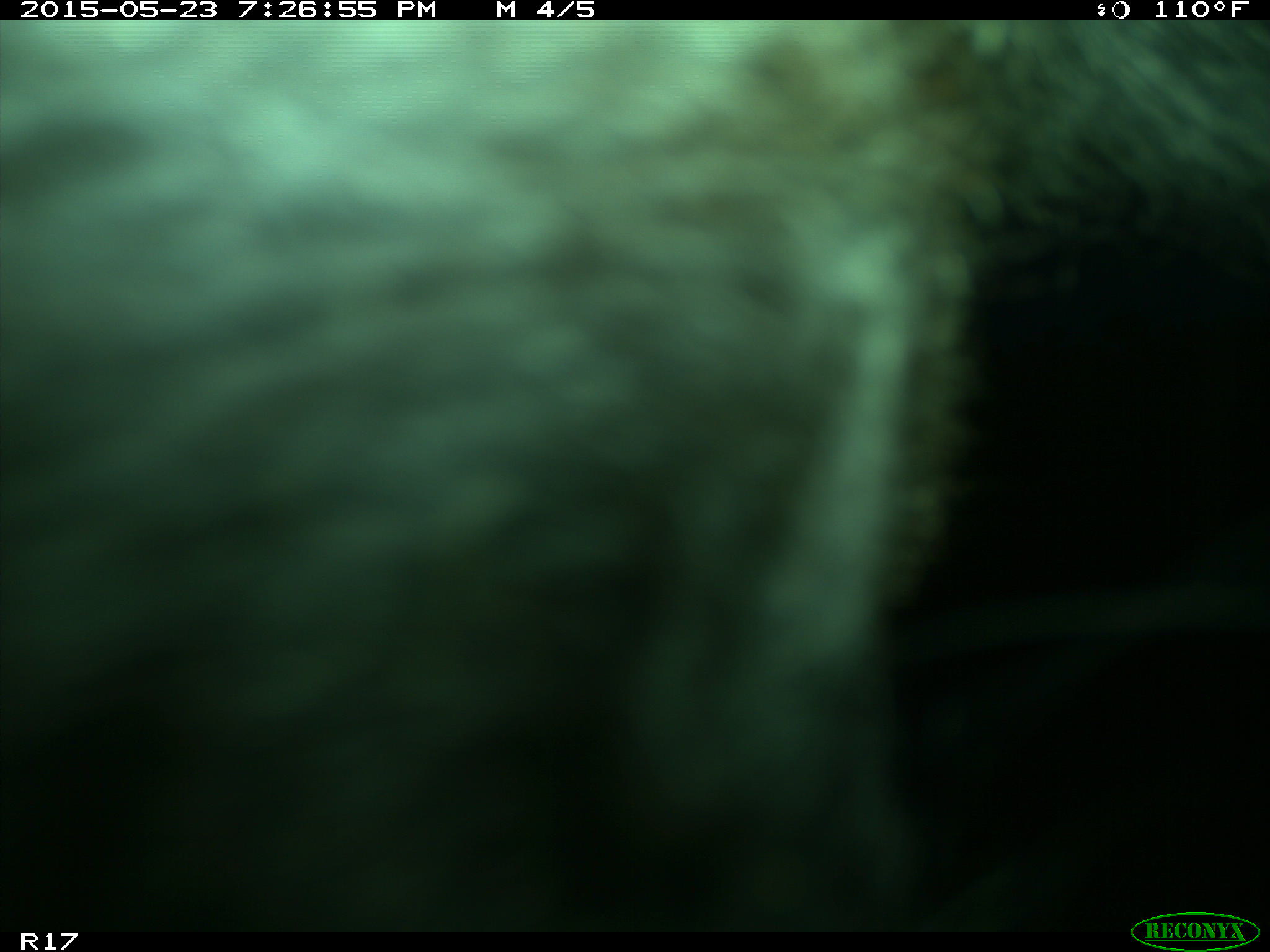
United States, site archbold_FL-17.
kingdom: Animalia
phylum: Chordata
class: Mammalia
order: Artiodactyla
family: Bovidae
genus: Bos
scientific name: Bos taurus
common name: domestic cow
Bos taurus (domestic cow).